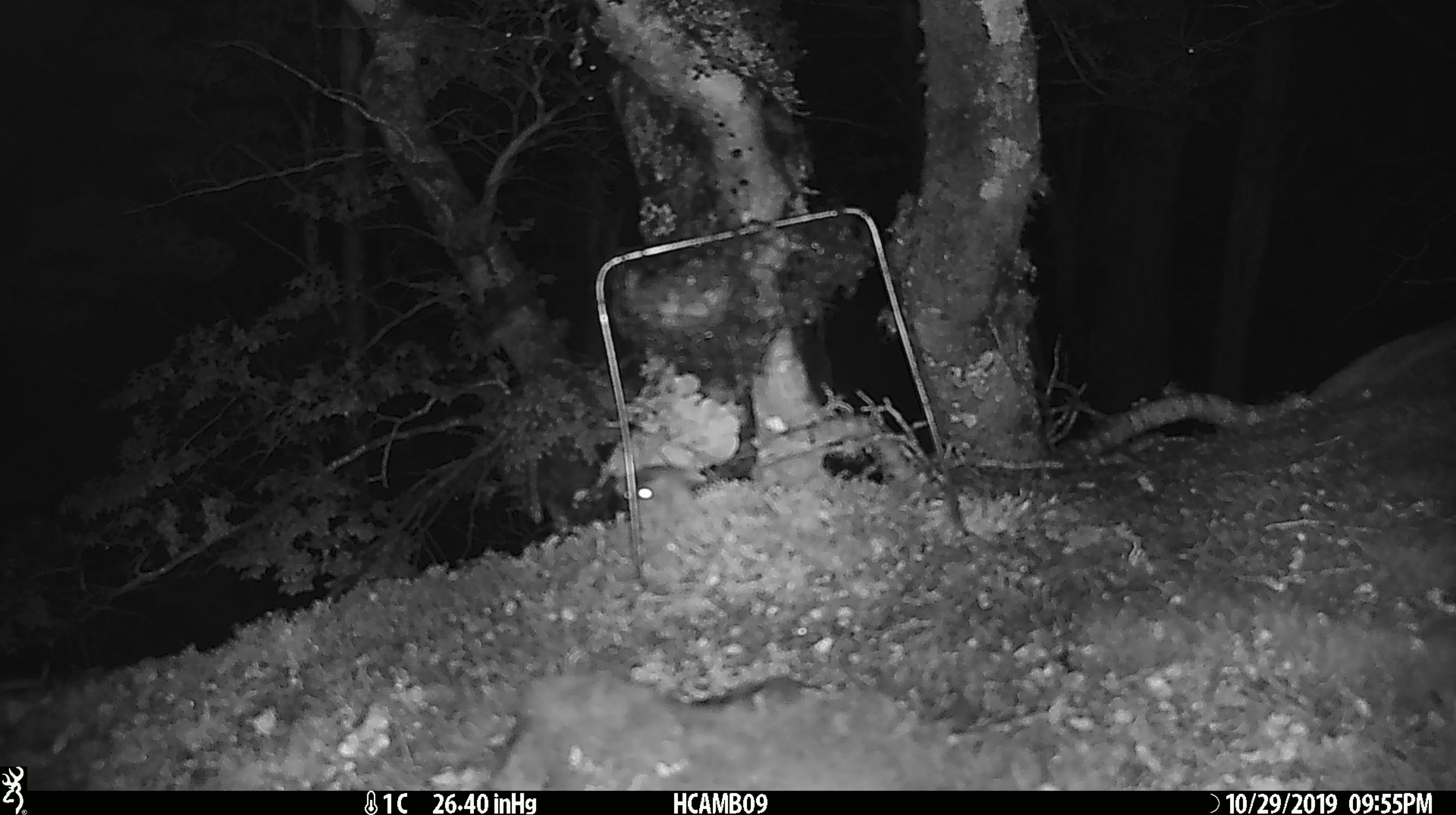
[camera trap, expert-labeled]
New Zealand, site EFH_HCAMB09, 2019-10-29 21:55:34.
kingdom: Animalia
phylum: Chordata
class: Mammalia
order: Rodentia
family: Muridae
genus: Mus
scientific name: Mus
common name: mouse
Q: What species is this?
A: Mouse (Mus).